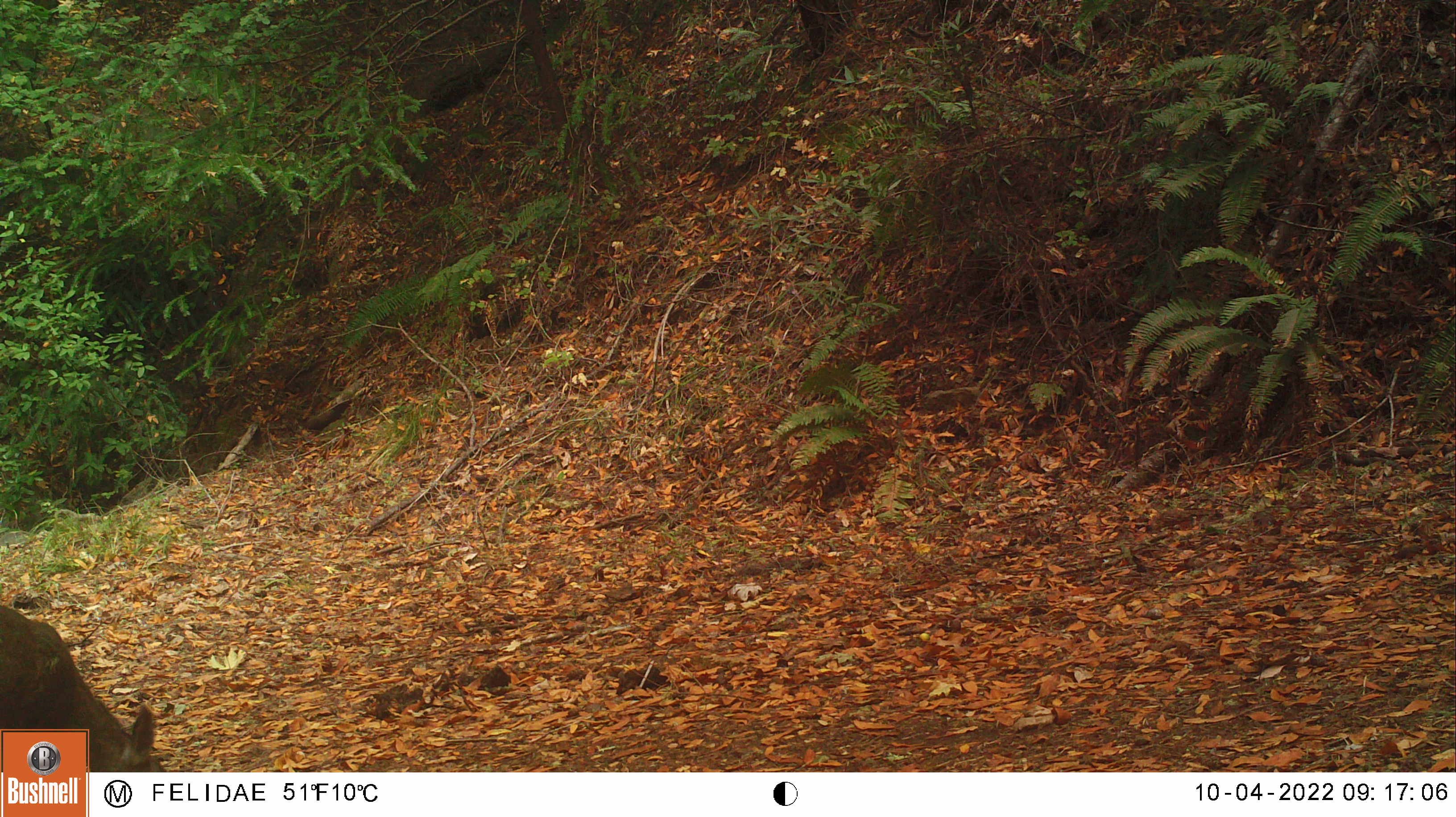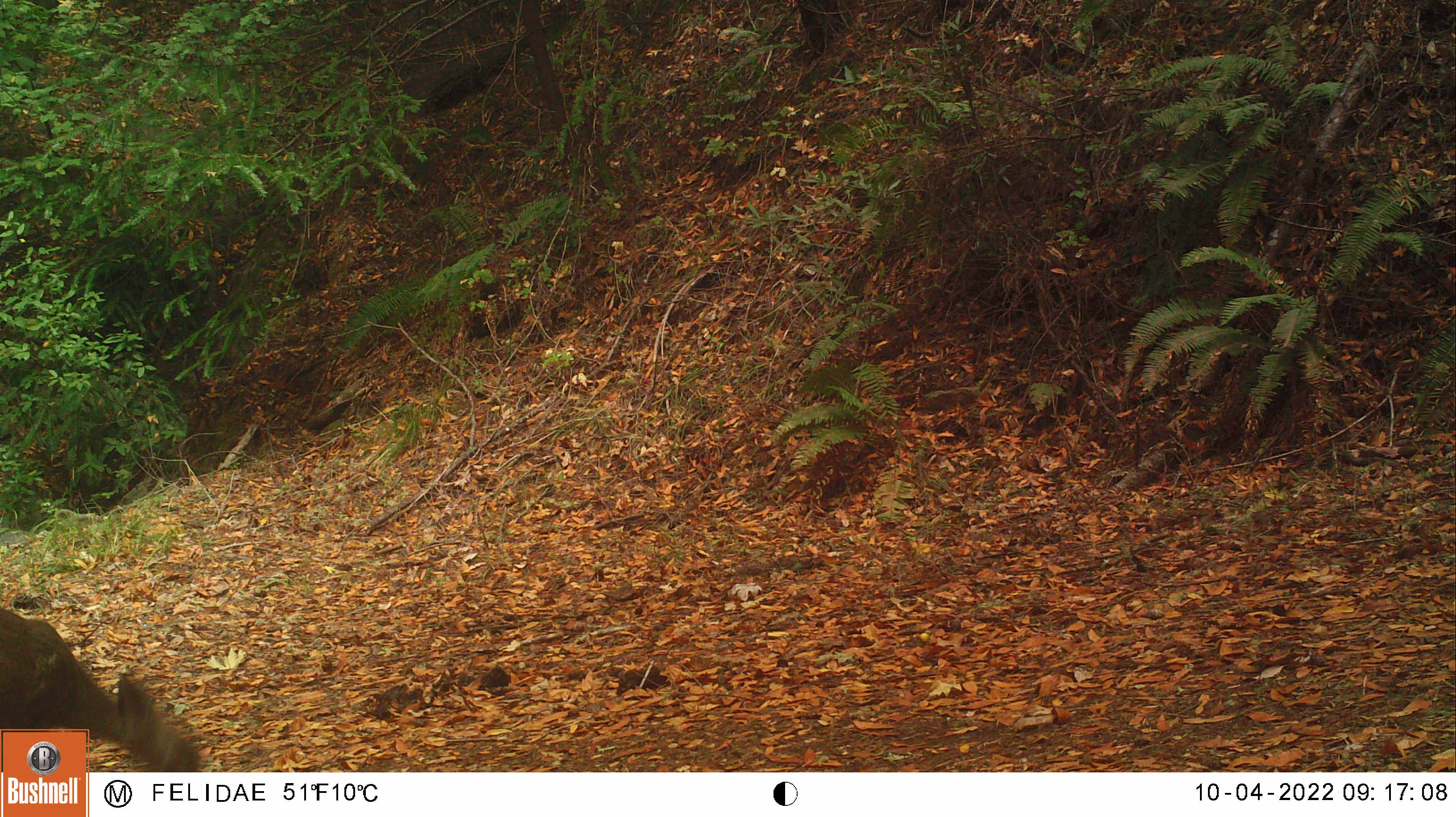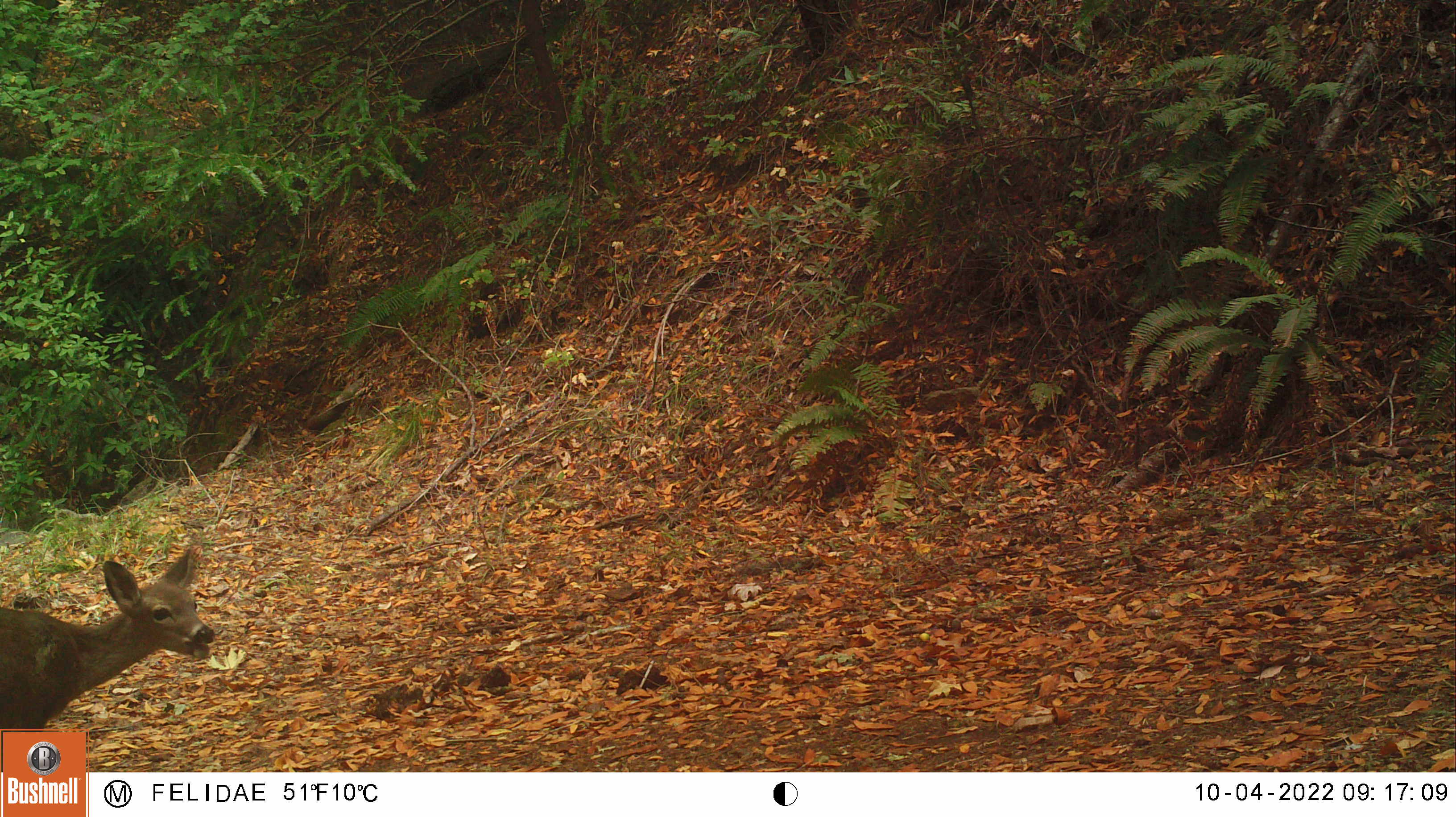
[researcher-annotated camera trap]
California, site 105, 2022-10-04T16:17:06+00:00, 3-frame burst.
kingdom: Animalia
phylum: Chordata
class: Mammalia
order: Artiodactyla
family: Cervidae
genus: Odocoileus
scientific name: Odocoileus hemionus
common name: mule deer